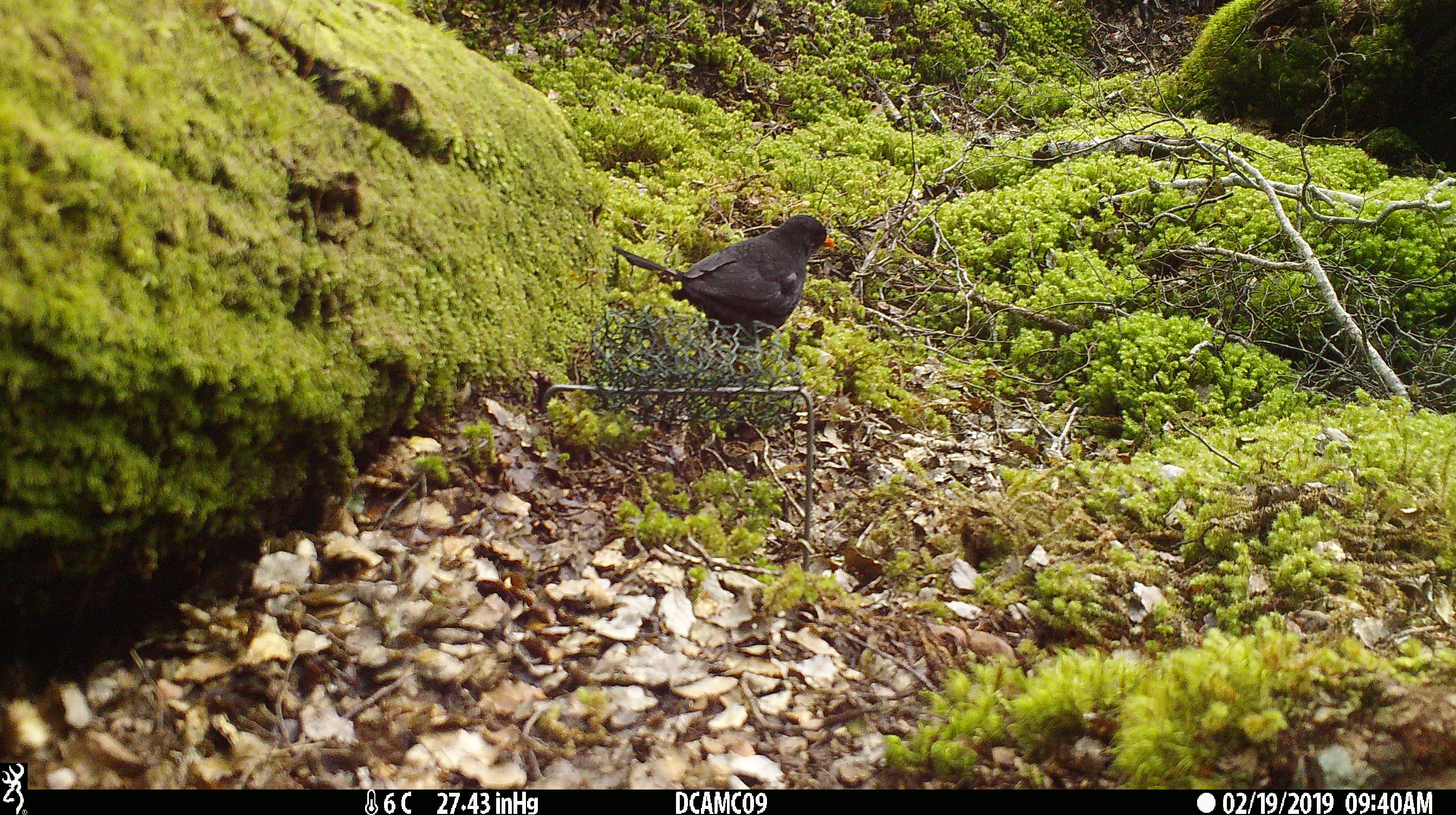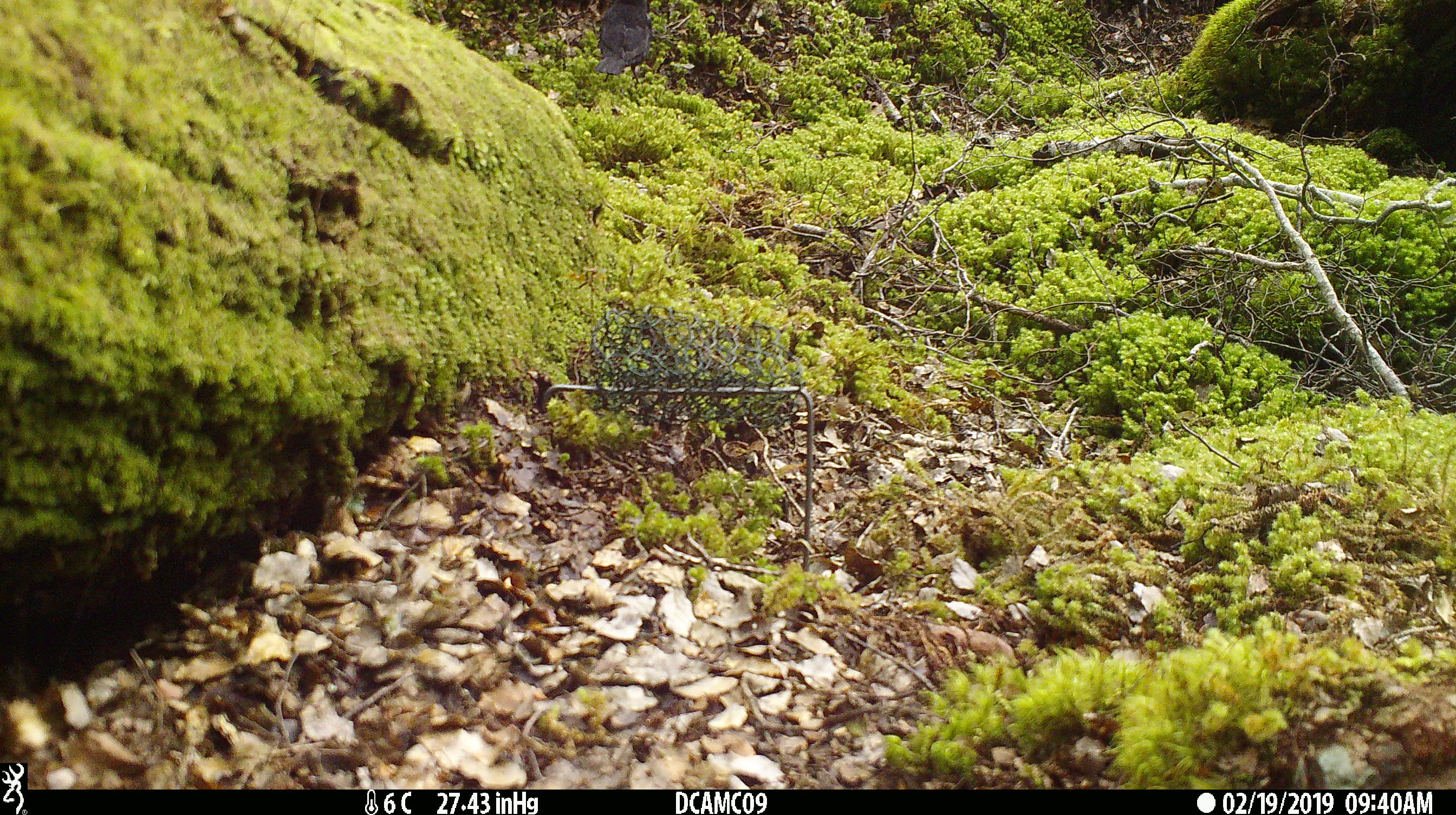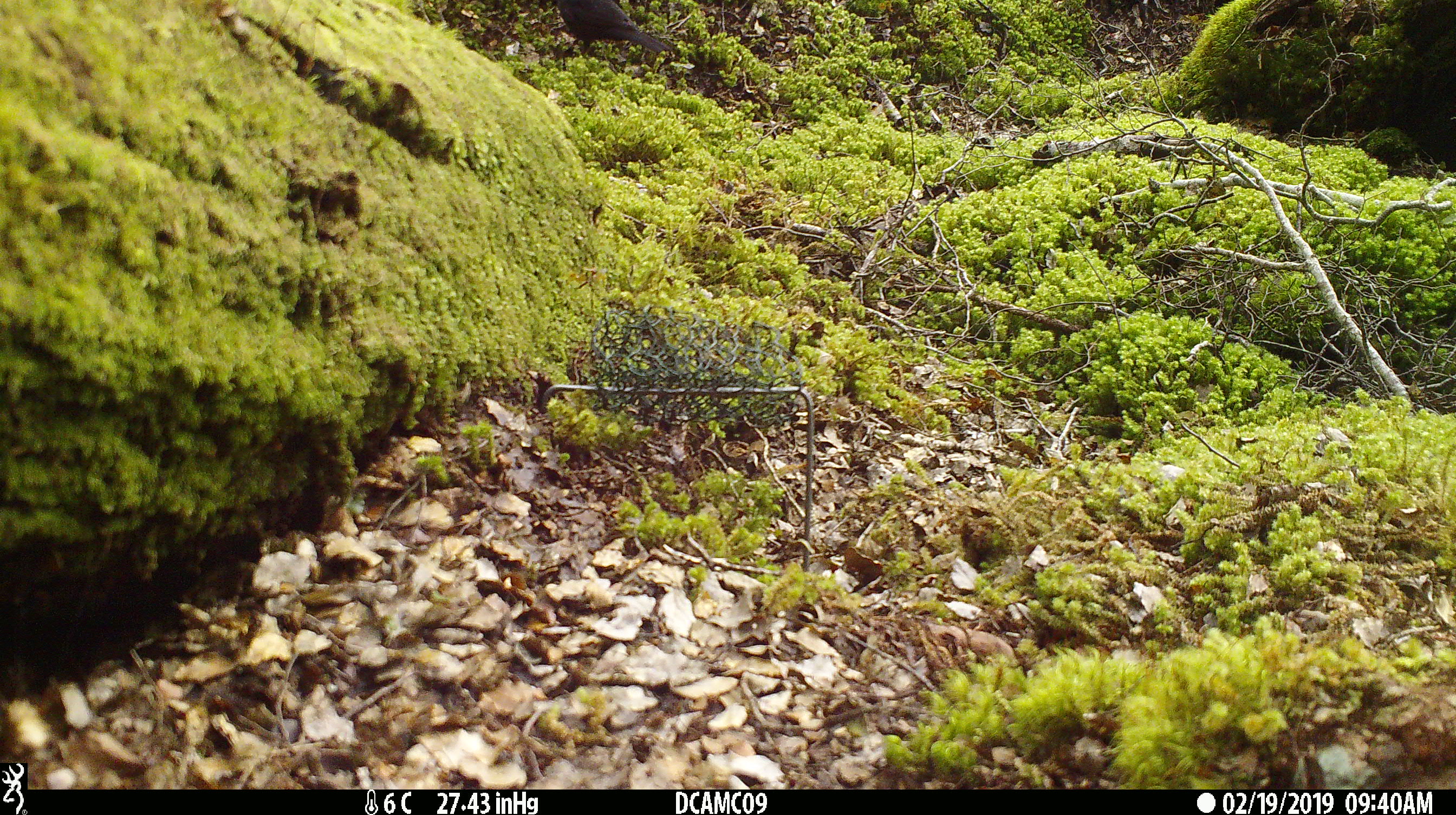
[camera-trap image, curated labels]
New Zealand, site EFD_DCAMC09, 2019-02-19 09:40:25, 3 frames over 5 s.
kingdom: Animalia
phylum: Chordata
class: Aves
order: Passeriformes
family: Turdidae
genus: Turdus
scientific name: Turdus merula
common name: eurasian blackbird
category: blackbird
Blackbird (eurasian blackbird) (Turdus merula).